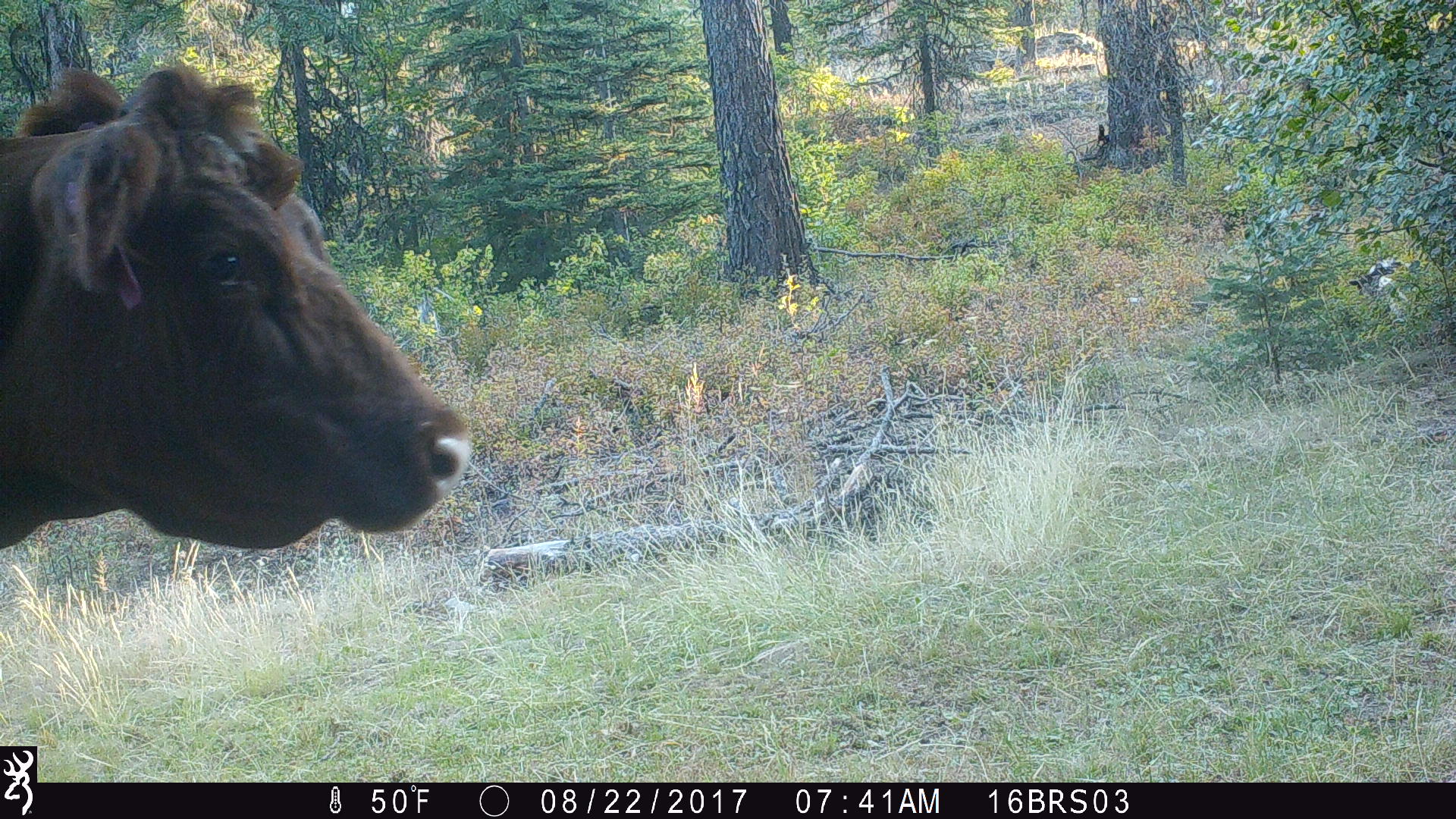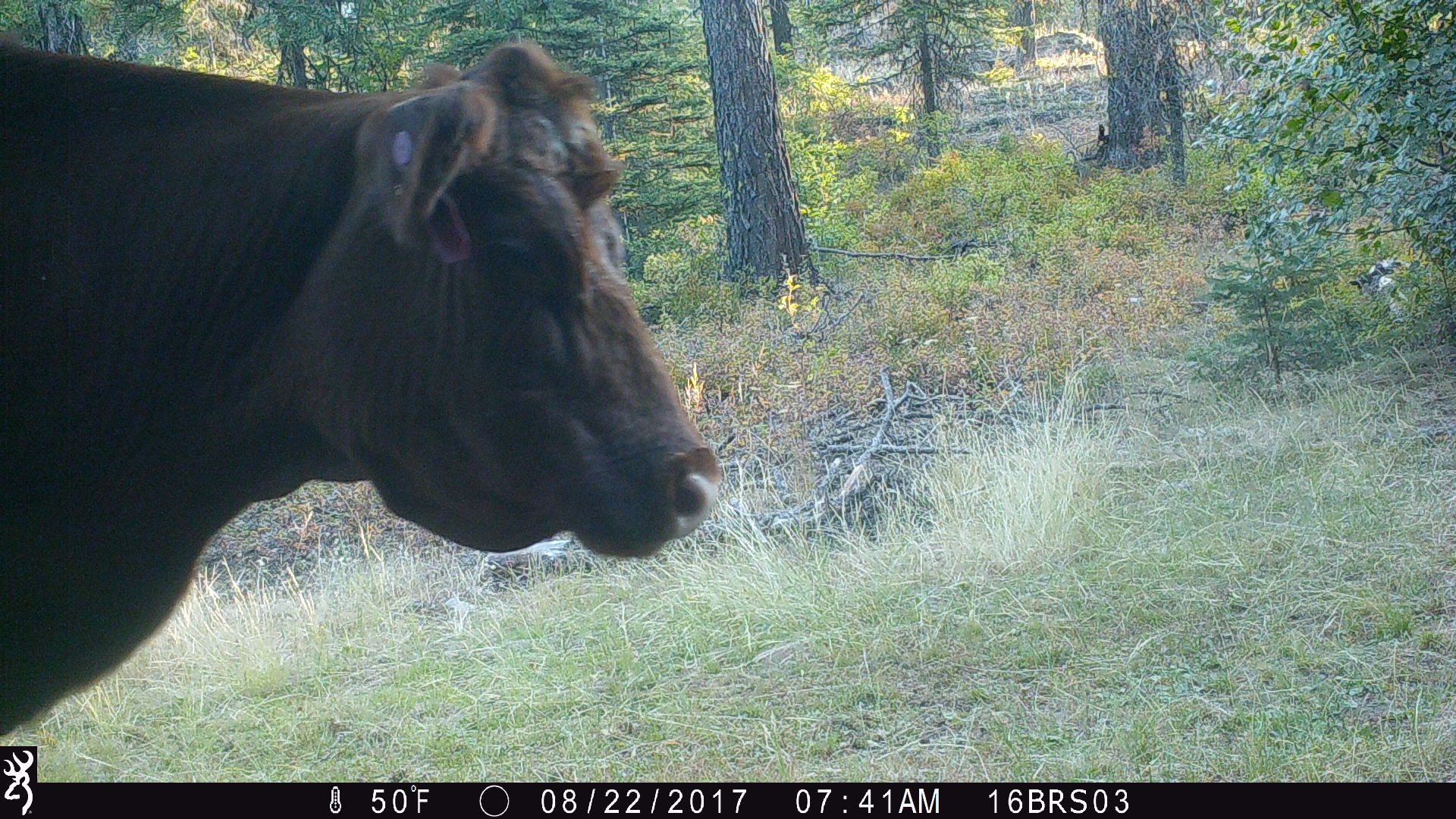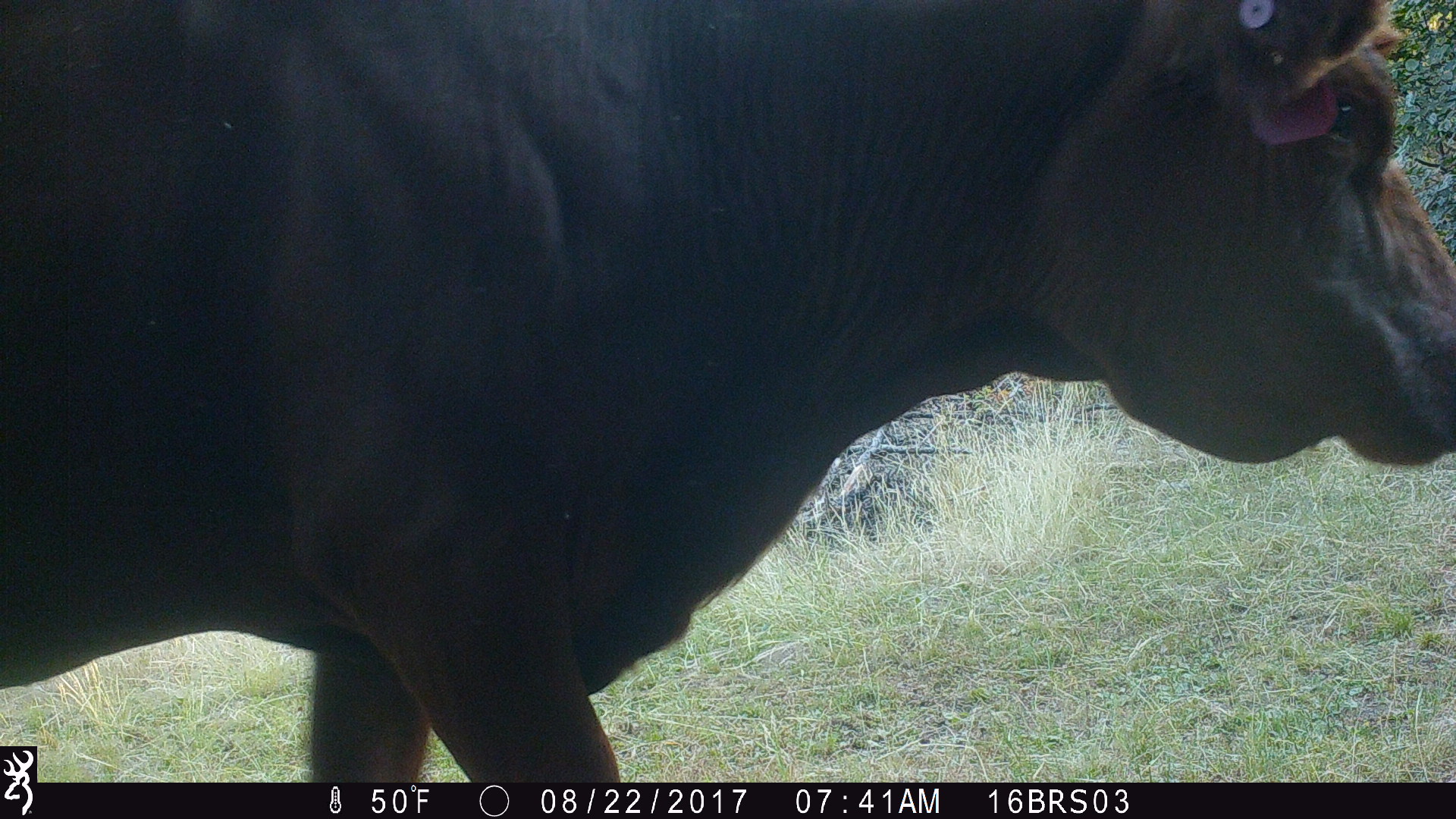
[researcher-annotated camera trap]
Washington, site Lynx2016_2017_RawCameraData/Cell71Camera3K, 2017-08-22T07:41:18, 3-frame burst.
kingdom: Animalia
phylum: Chordata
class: Mammalia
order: Artiodactyla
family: Bovidae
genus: Bos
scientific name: Bos taurus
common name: domestic cattle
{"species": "domestic cattle (Bos taurus)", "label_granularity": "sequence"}